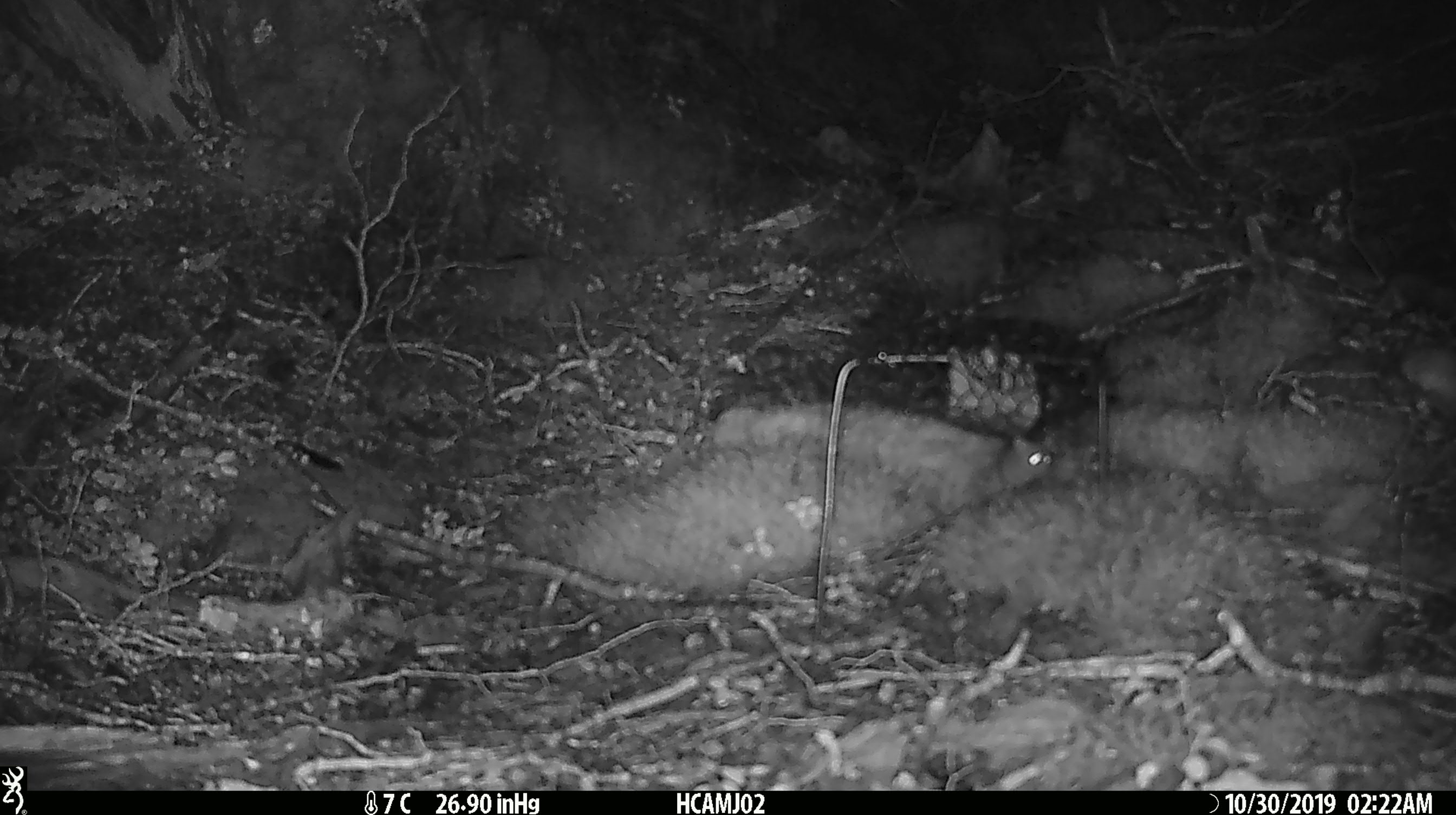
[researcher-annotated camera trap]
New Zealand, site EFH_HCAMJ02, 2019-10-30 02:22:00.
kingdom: Animalia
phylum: Chordata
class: Mammalia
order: Rodentia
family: Muridae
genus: Mus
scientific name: Mus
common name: mouse